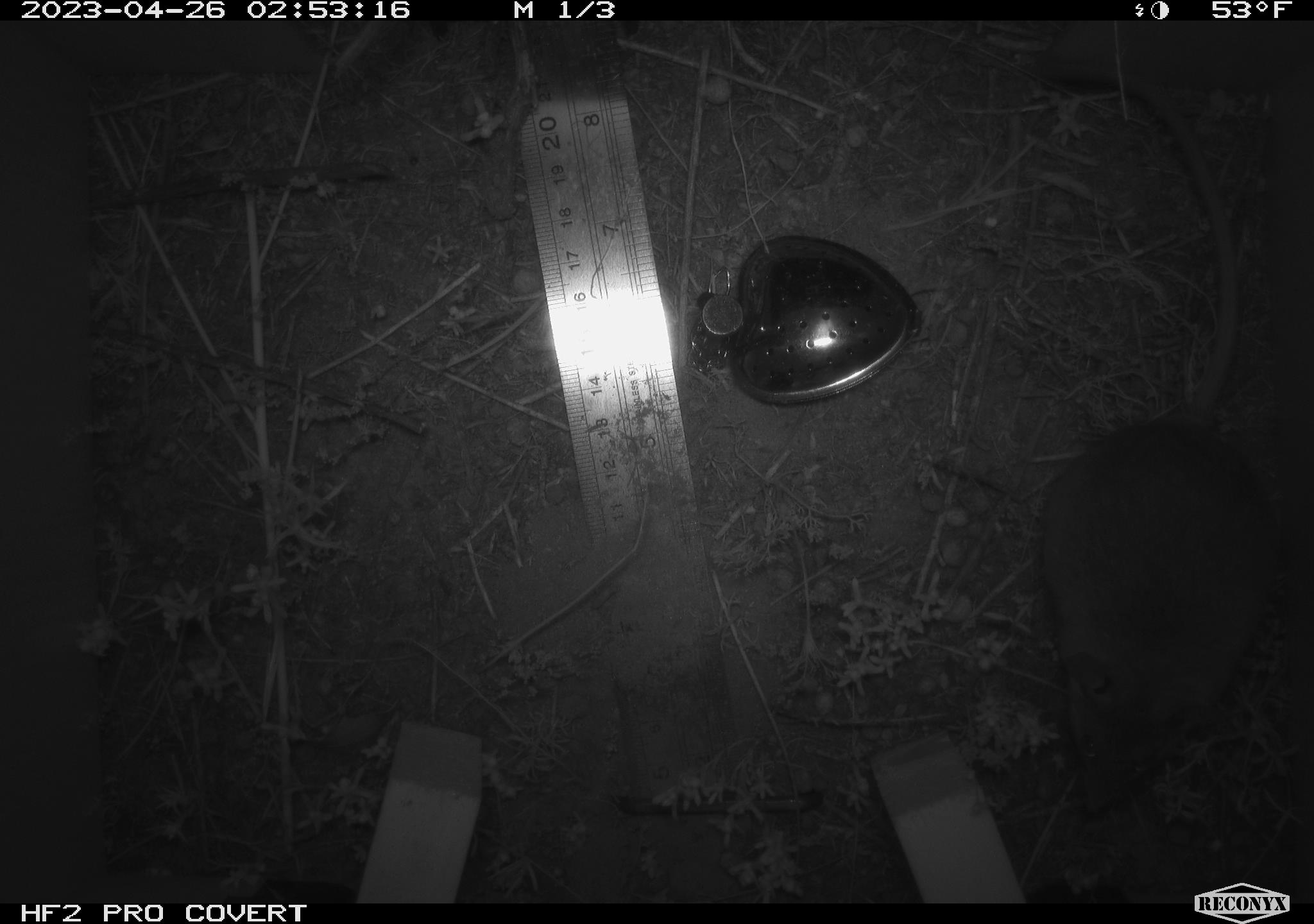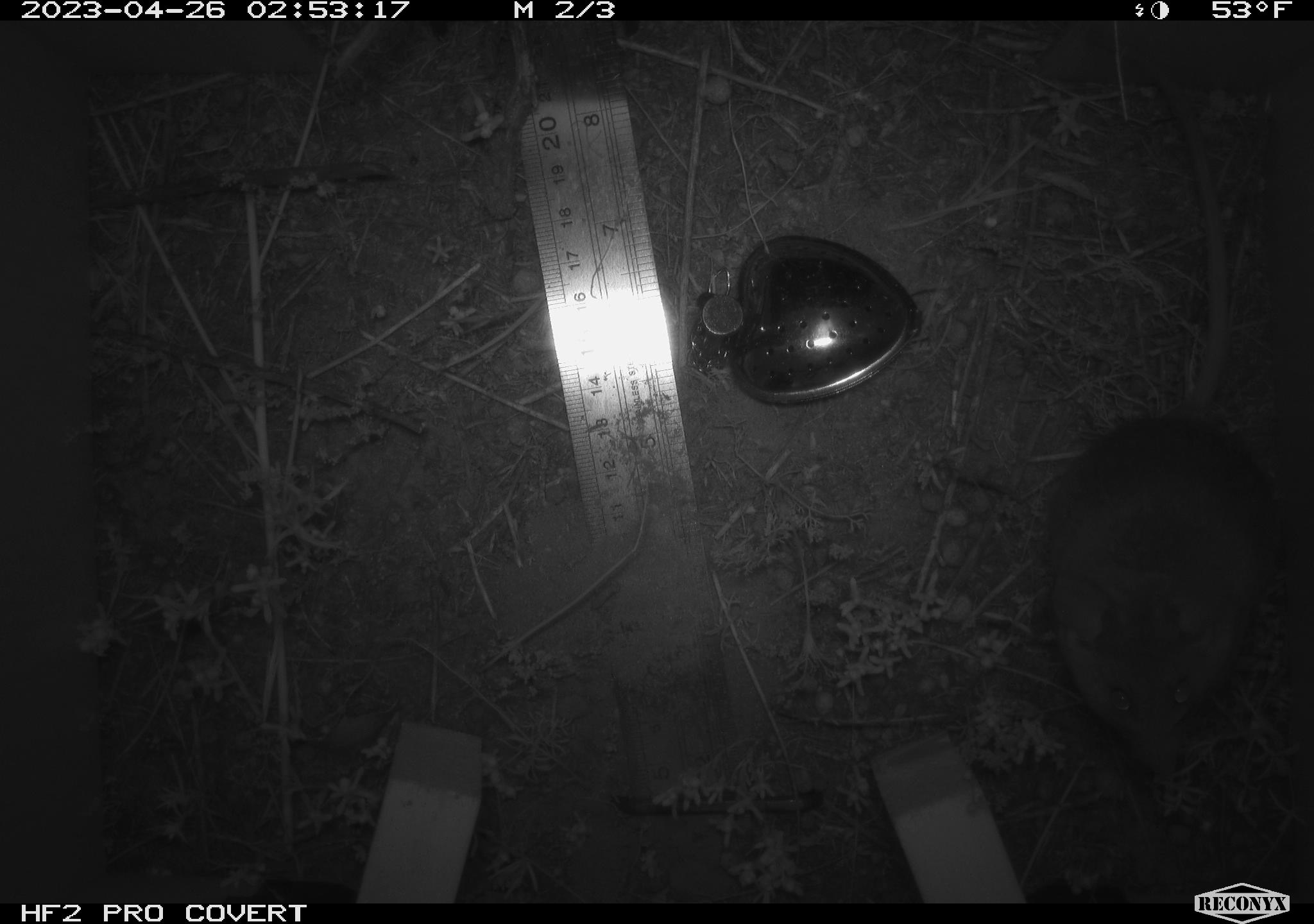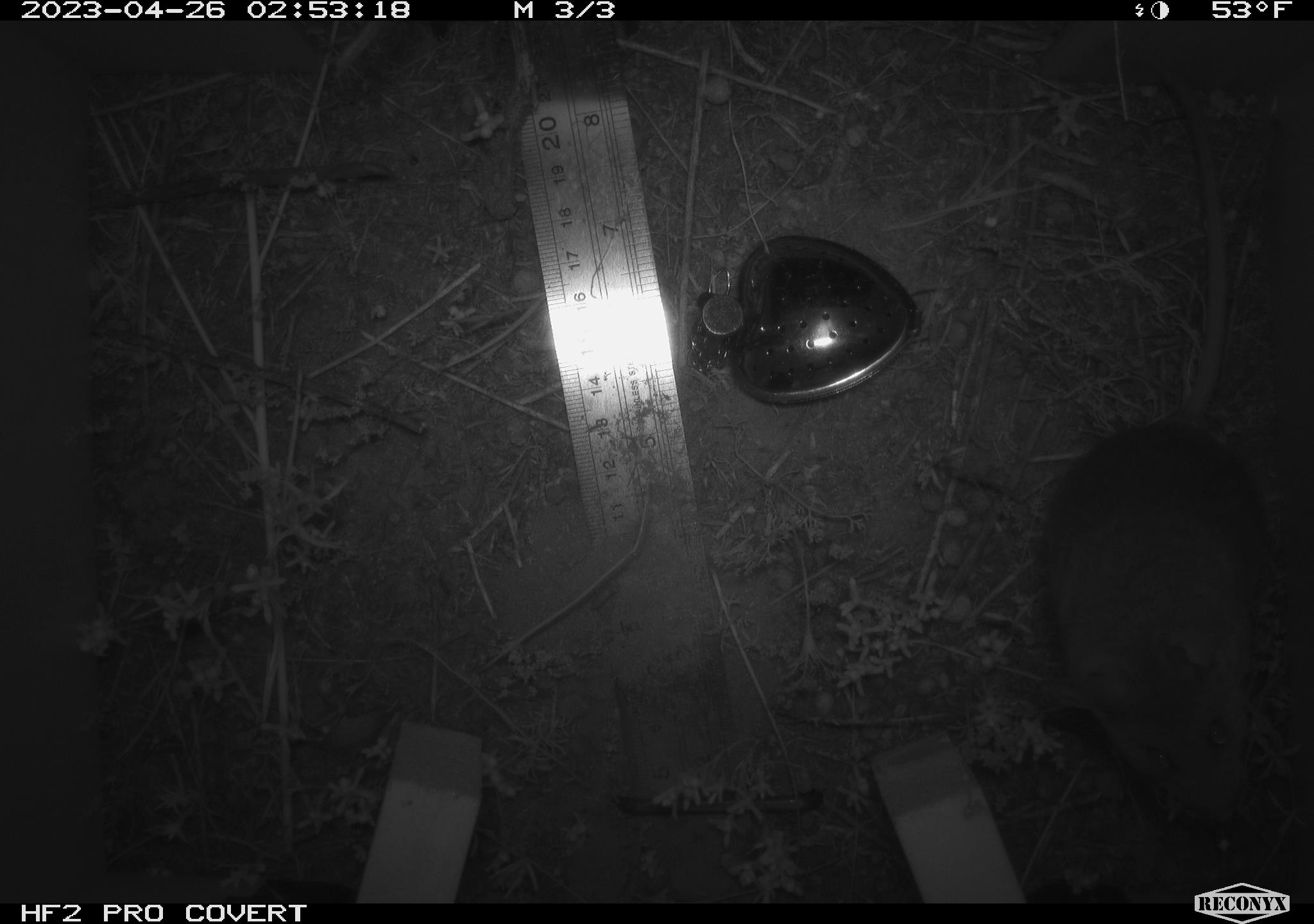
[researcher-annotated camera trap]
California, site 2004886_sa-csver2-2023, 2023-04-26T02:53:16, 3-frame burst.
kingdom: Animalia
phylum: Chordata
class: Mammalia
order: Rodentia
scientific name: Rodentia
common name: mouse species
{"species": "mouse species (Rodentia)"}